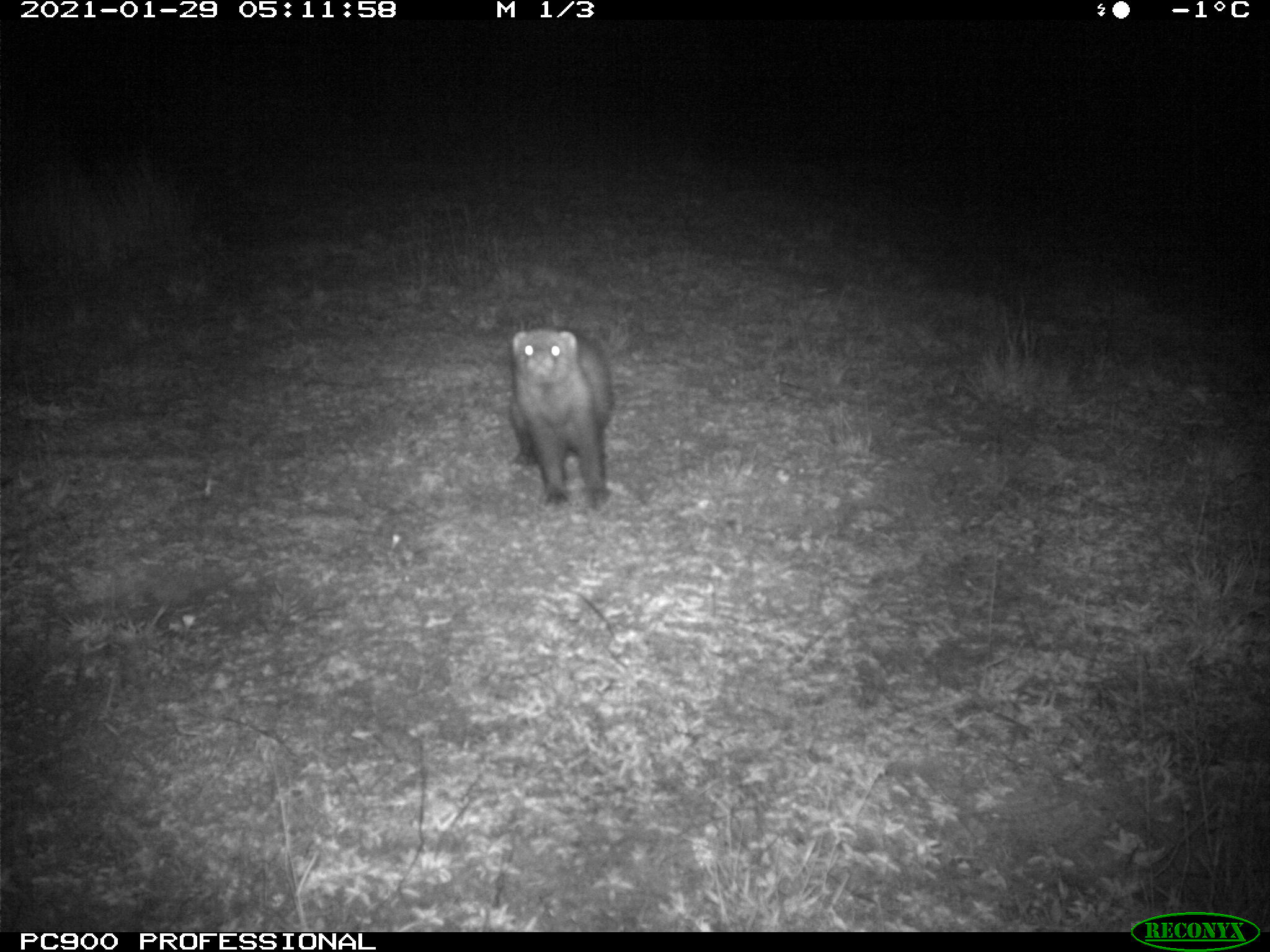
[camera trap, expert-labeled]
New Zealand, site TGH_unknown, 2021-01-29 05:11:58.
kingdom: Animalia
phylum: Chordata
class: Mammalia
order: Carnivora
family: Mustelidae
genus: Mustela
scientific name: Mustela furo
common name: ferret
Ferret (Mustela furo).